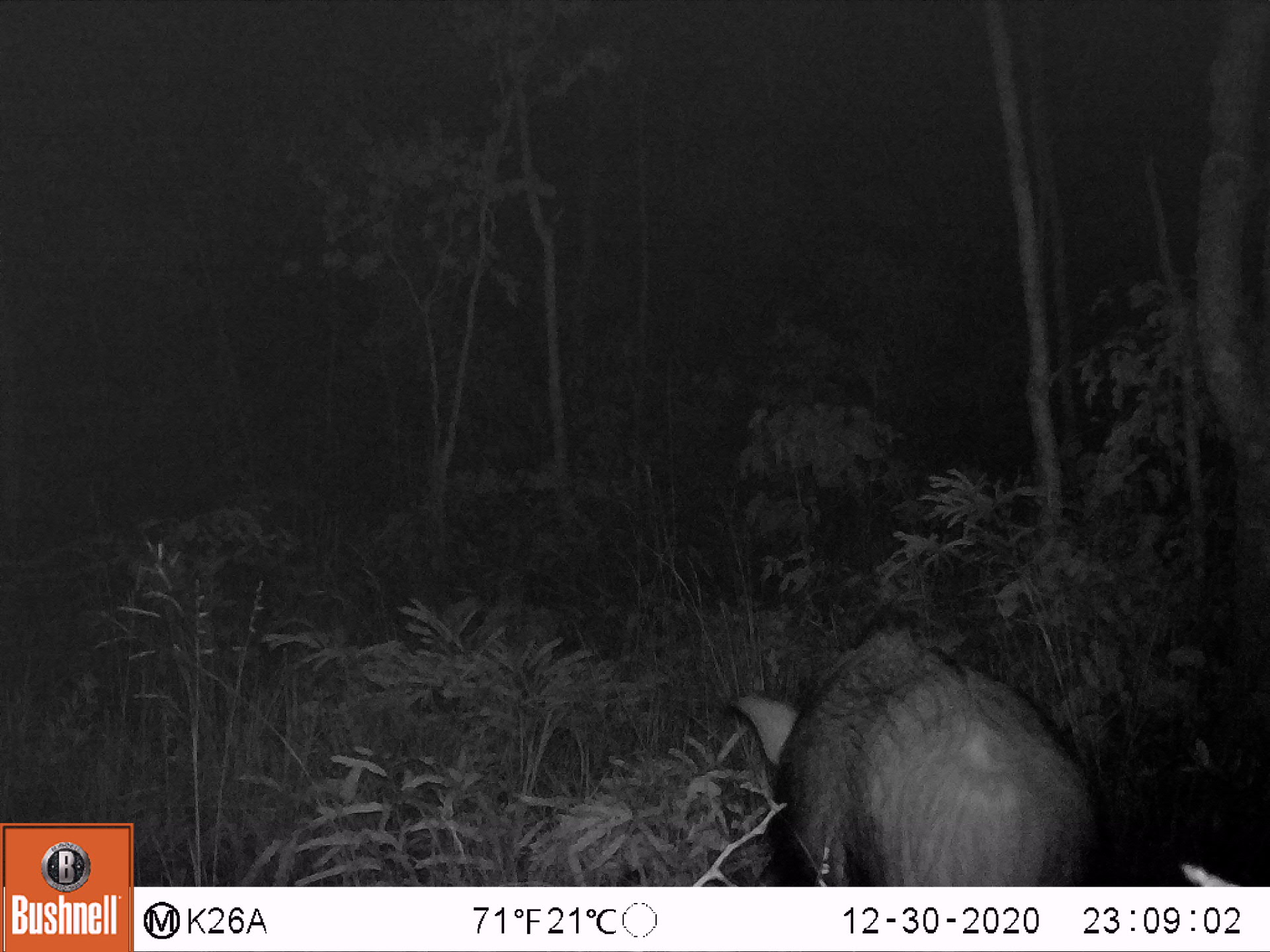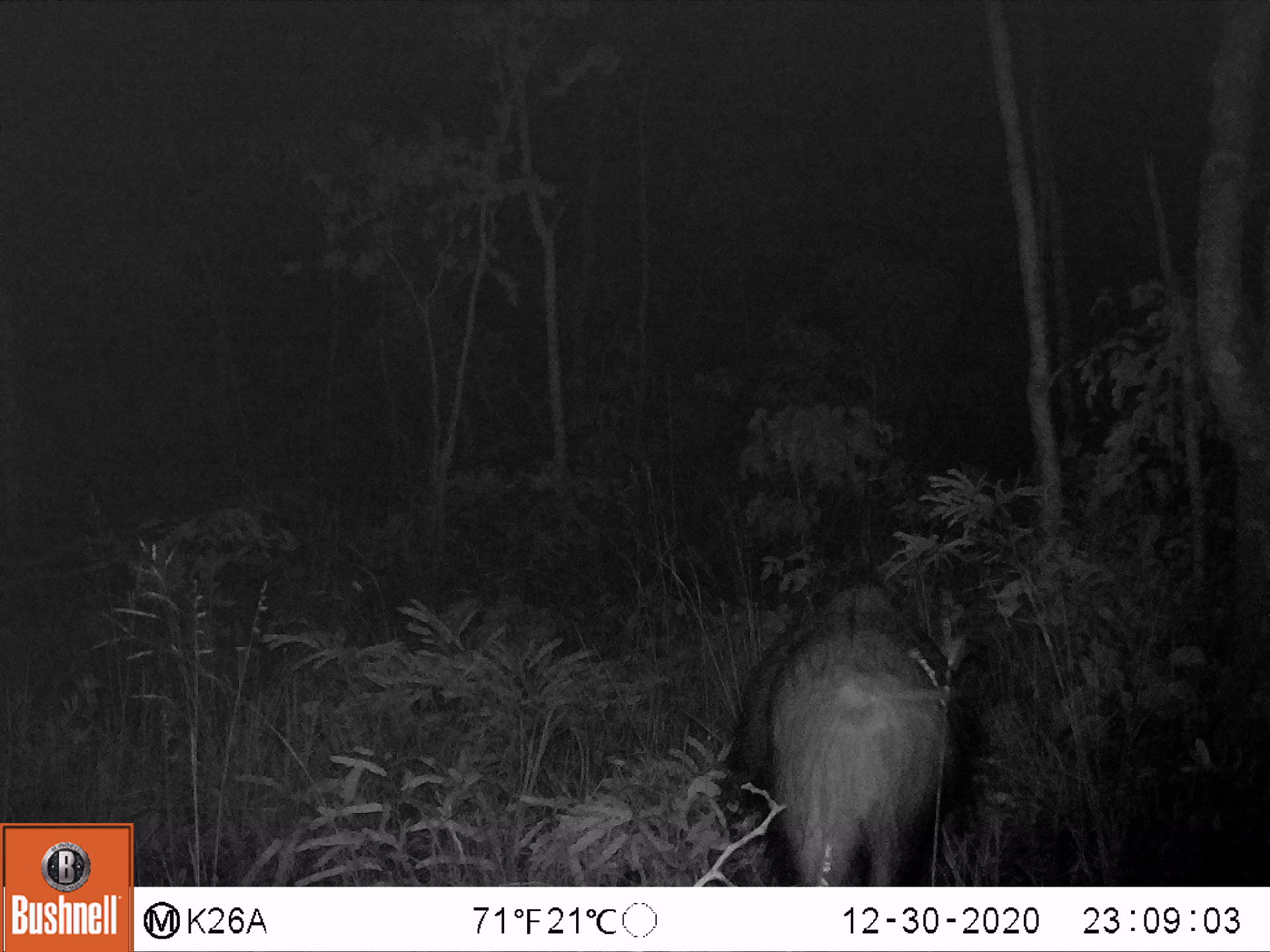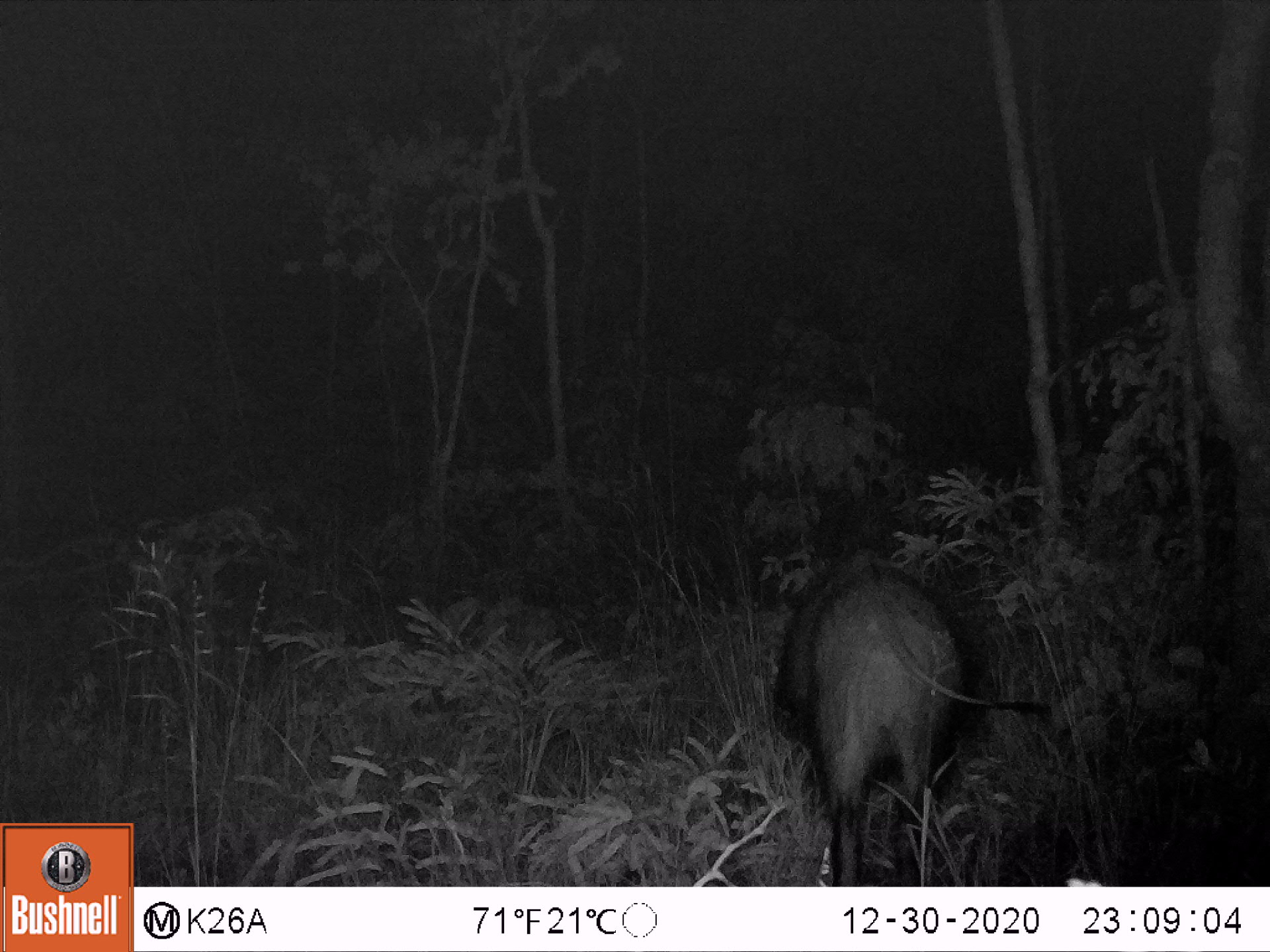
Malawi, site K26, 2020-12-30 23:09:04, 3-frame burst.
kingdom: Animalia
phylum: Chordata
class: Mammalia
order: Artiodactyla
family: Suidae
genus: Potamochoerus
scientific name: Potamochoerus larvatus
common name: bushpig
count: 1